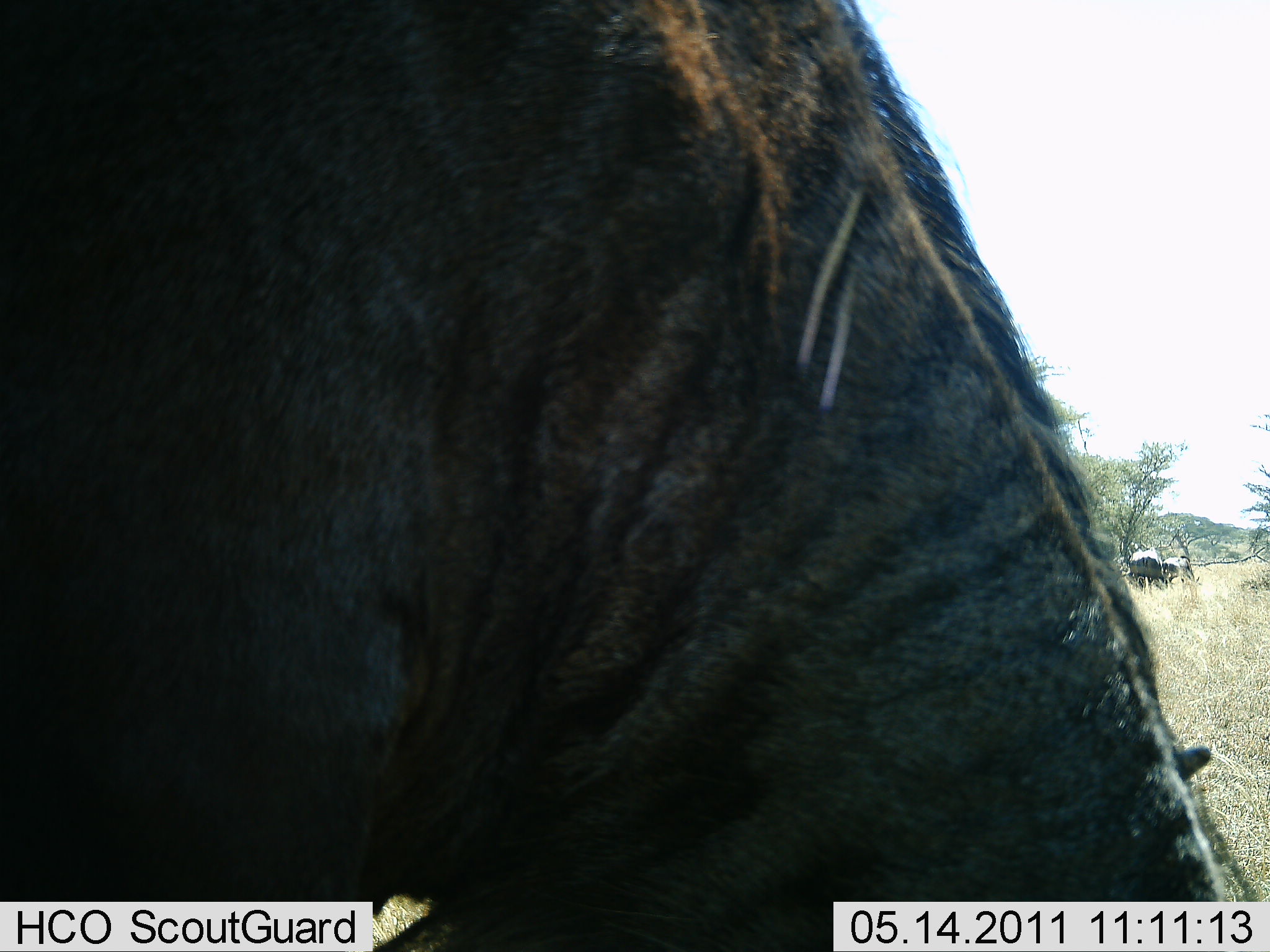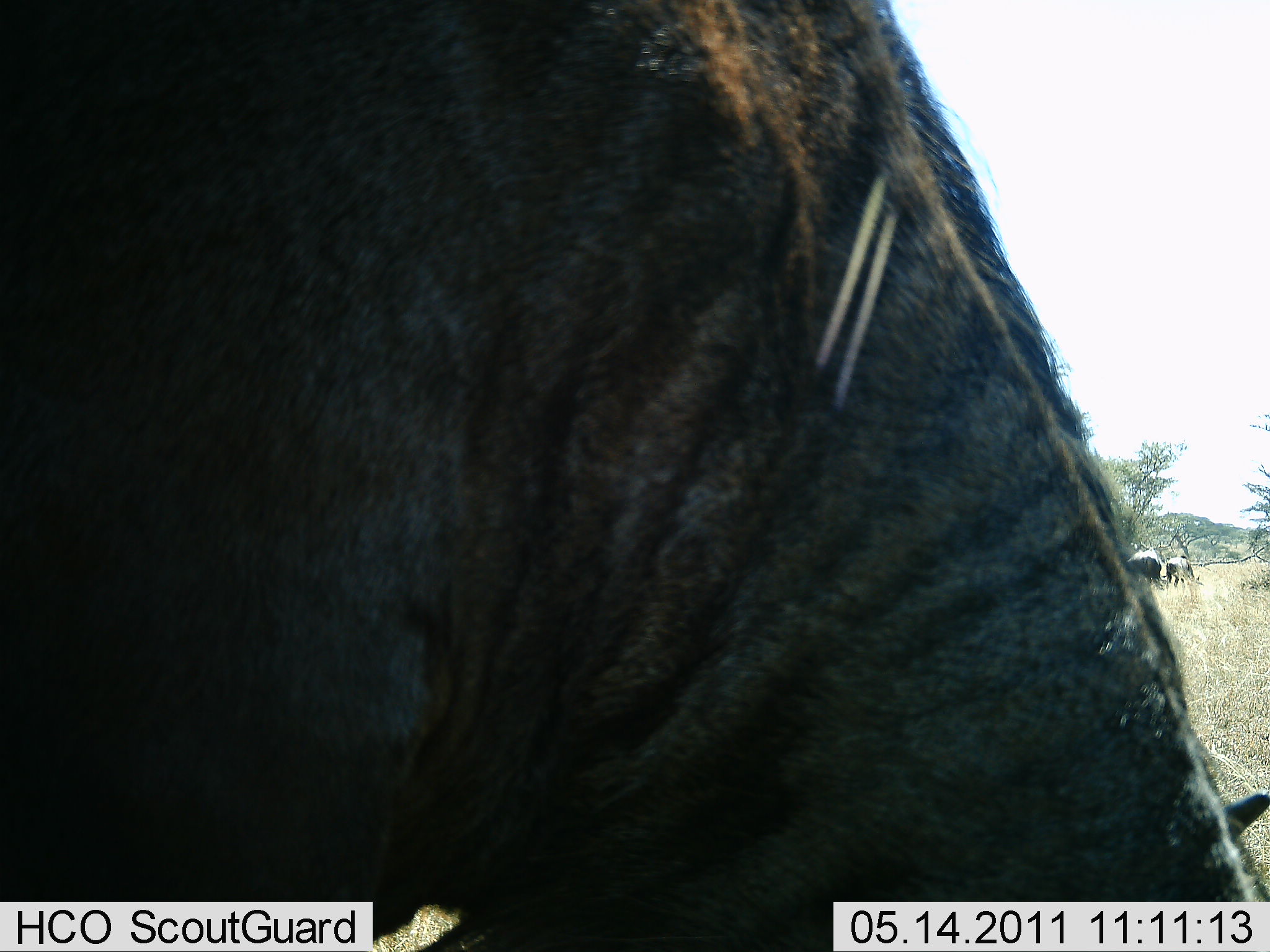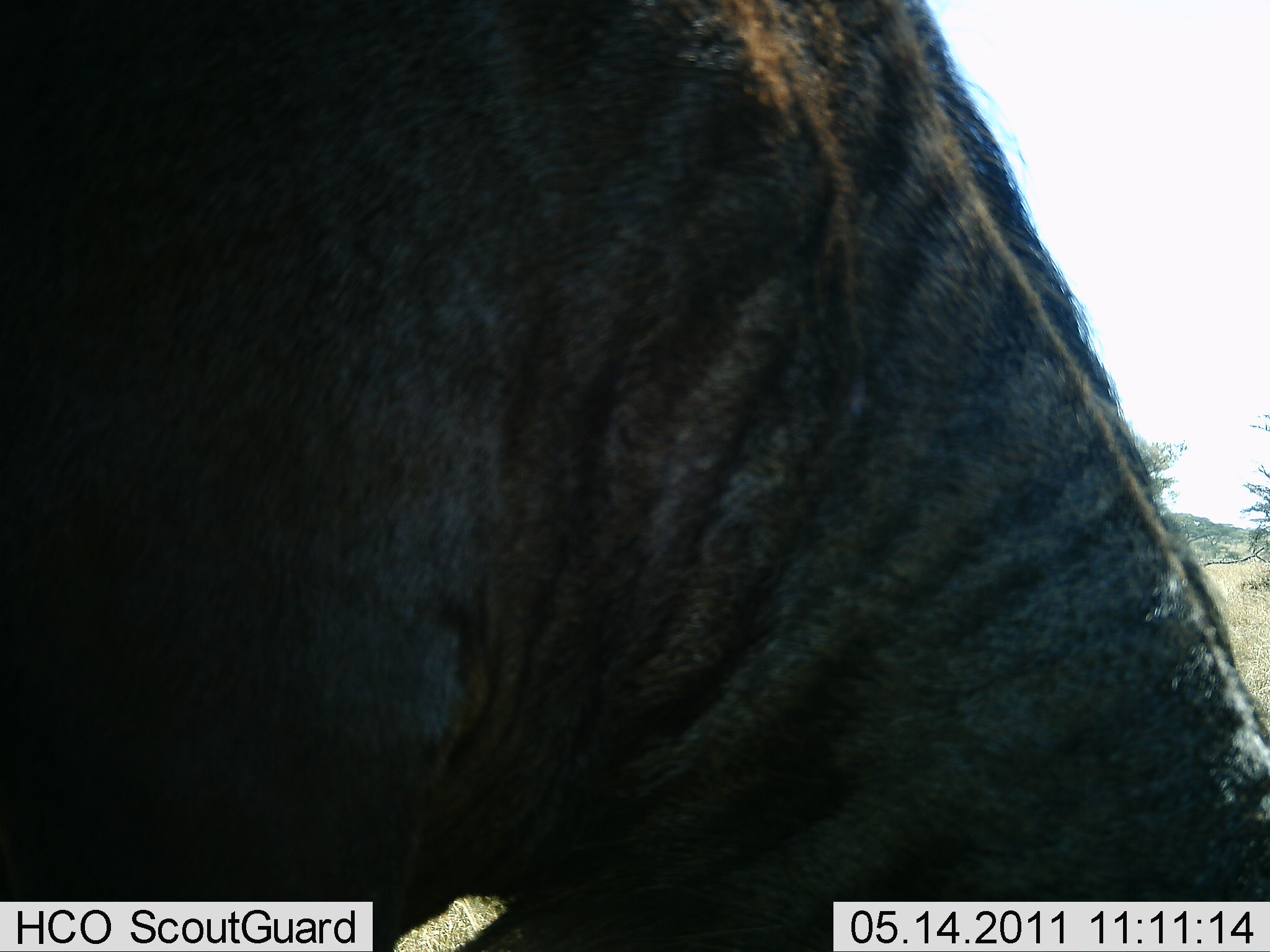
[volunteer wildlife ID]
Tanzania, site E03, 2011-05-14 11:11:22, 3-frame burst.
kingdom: Animalia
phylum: Chordata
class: Mammalia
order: Artiodactyla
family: Bovidae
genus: Connochaetes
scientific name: Connochaetes taurinus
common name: blue wildebeest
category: wildebeest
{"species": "wildebeest (blue wildebeest) (Connochaetes taurinus)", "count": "1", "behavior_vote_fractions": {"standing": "36%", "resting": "9%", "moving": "9%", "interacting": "0%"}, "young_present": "0%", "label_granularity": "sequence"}